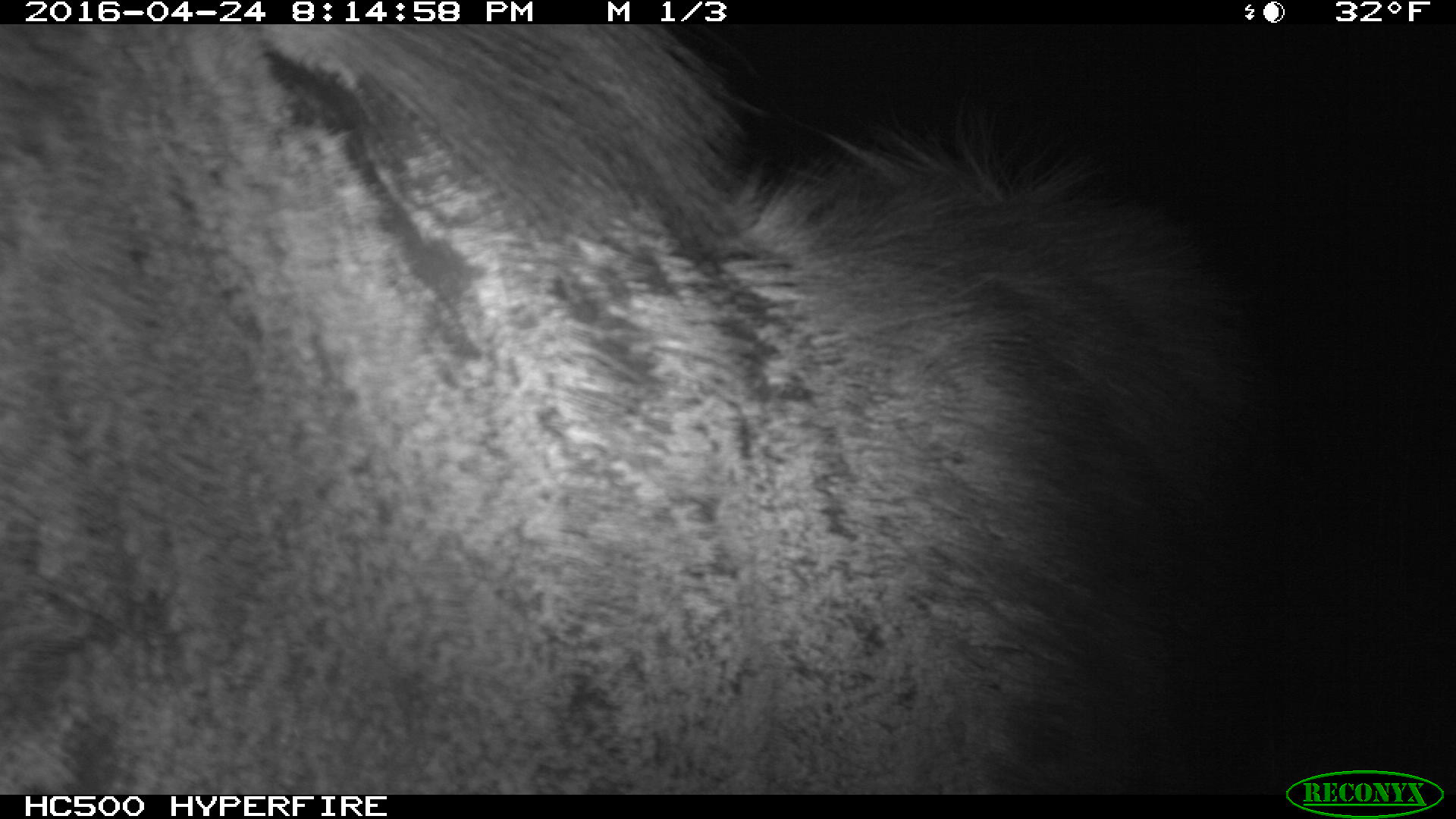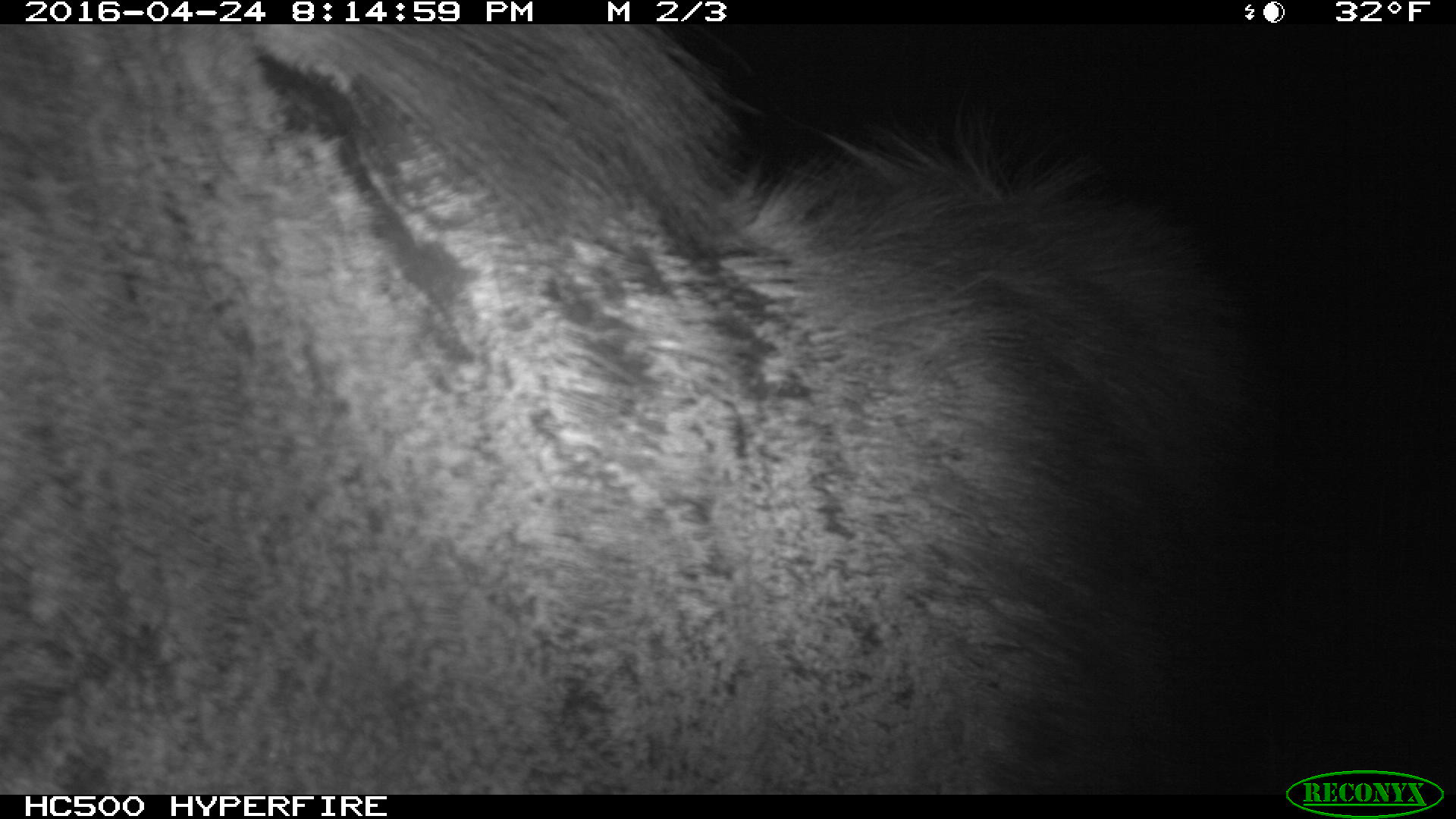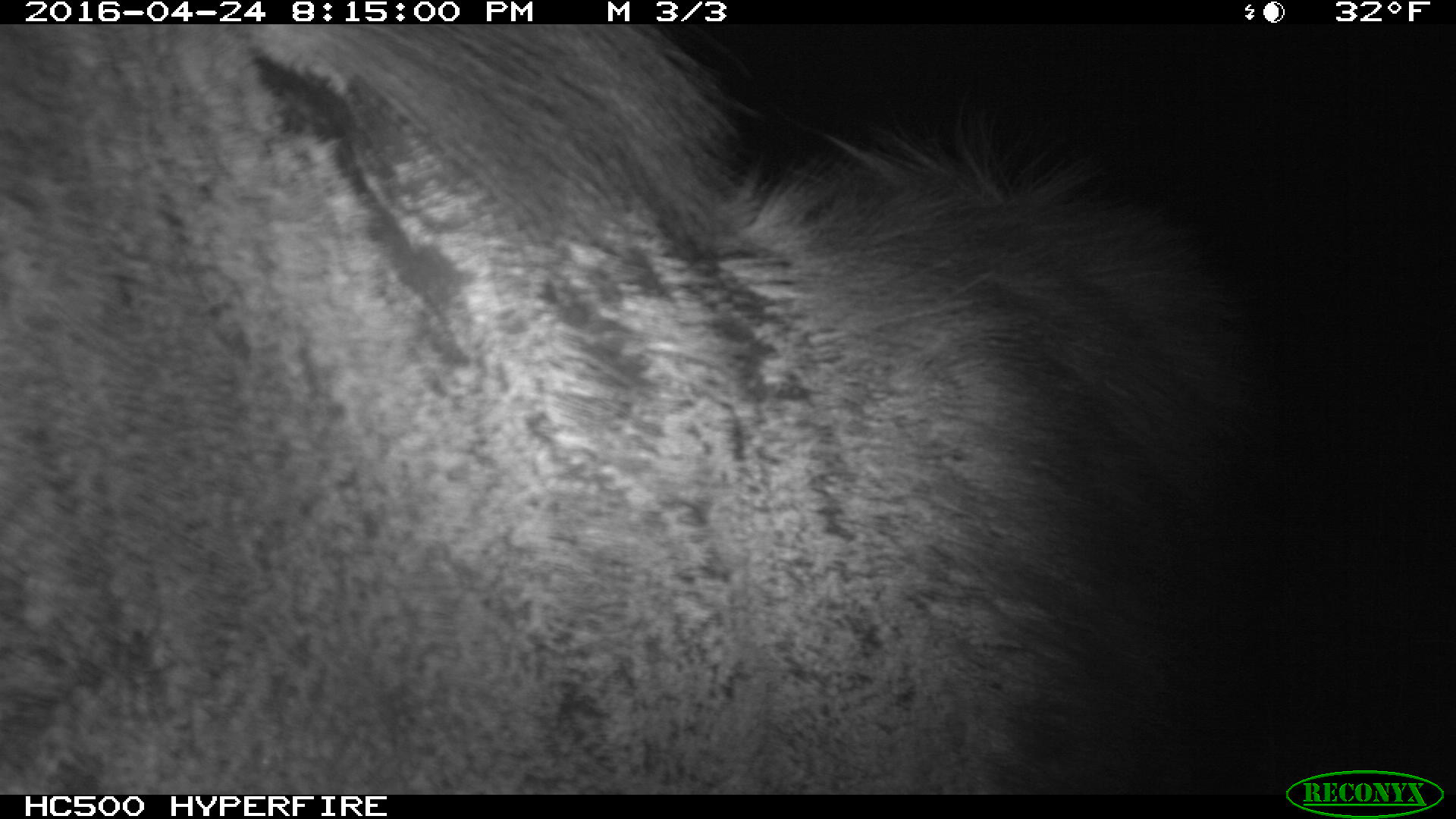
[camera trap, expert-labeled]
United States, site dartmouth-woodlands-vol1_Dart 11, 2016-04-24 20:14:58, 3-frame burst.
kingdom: Animalia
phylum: Chordata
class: Mammalia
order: Artiodactyla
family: Cervidae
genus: Alces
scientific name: Alces alces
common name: moose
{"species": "moose (Alces alces)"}